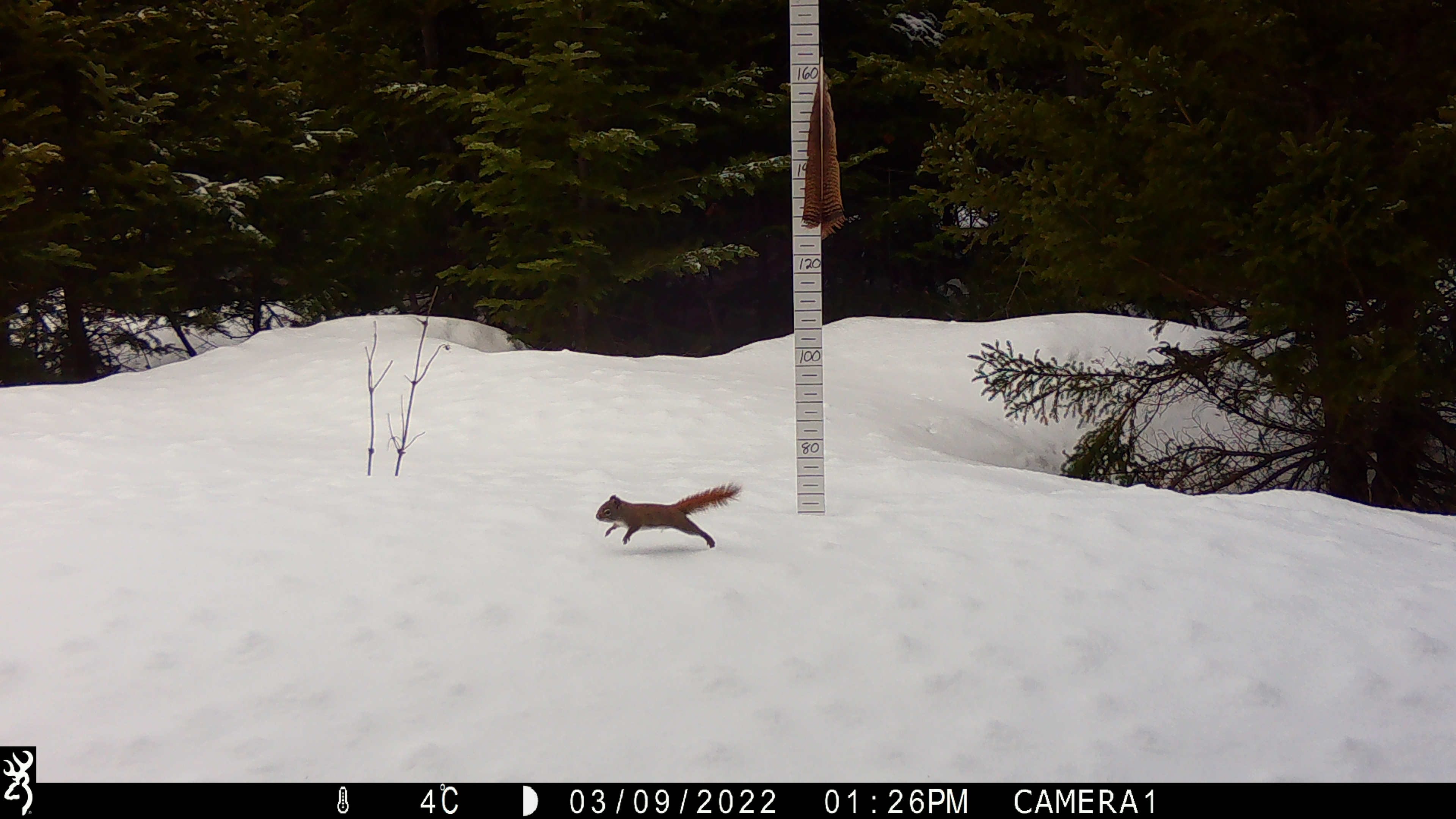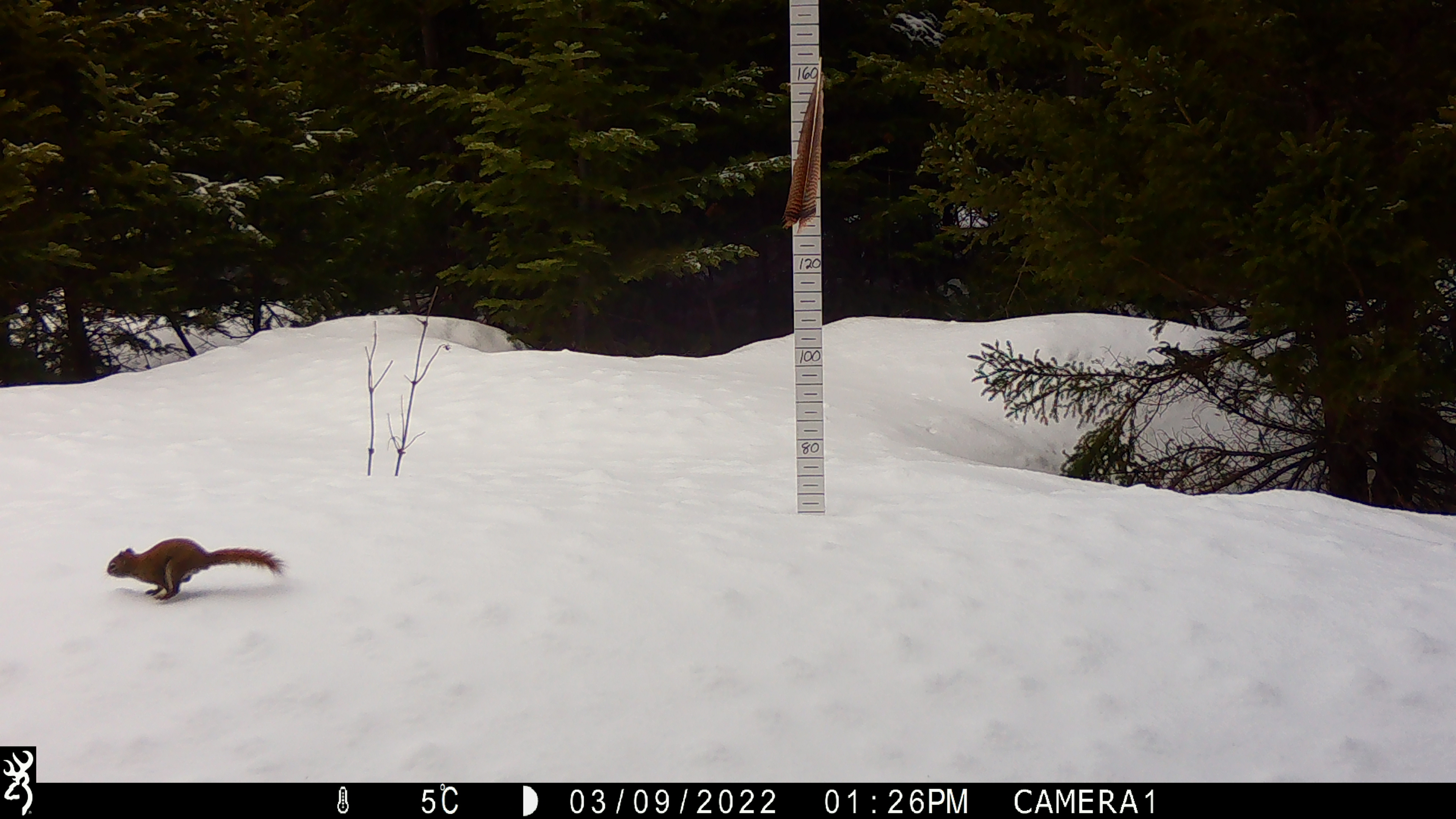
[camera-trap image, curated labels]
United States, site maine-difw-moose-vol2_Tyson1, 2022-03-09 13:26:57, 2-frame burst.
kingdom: Animalia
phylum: Chordata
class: Mammalia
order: Rodentia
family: Sciuridae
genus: Tamiasciurus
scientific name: Tamiasciurus hudsonicus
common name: red squirrel